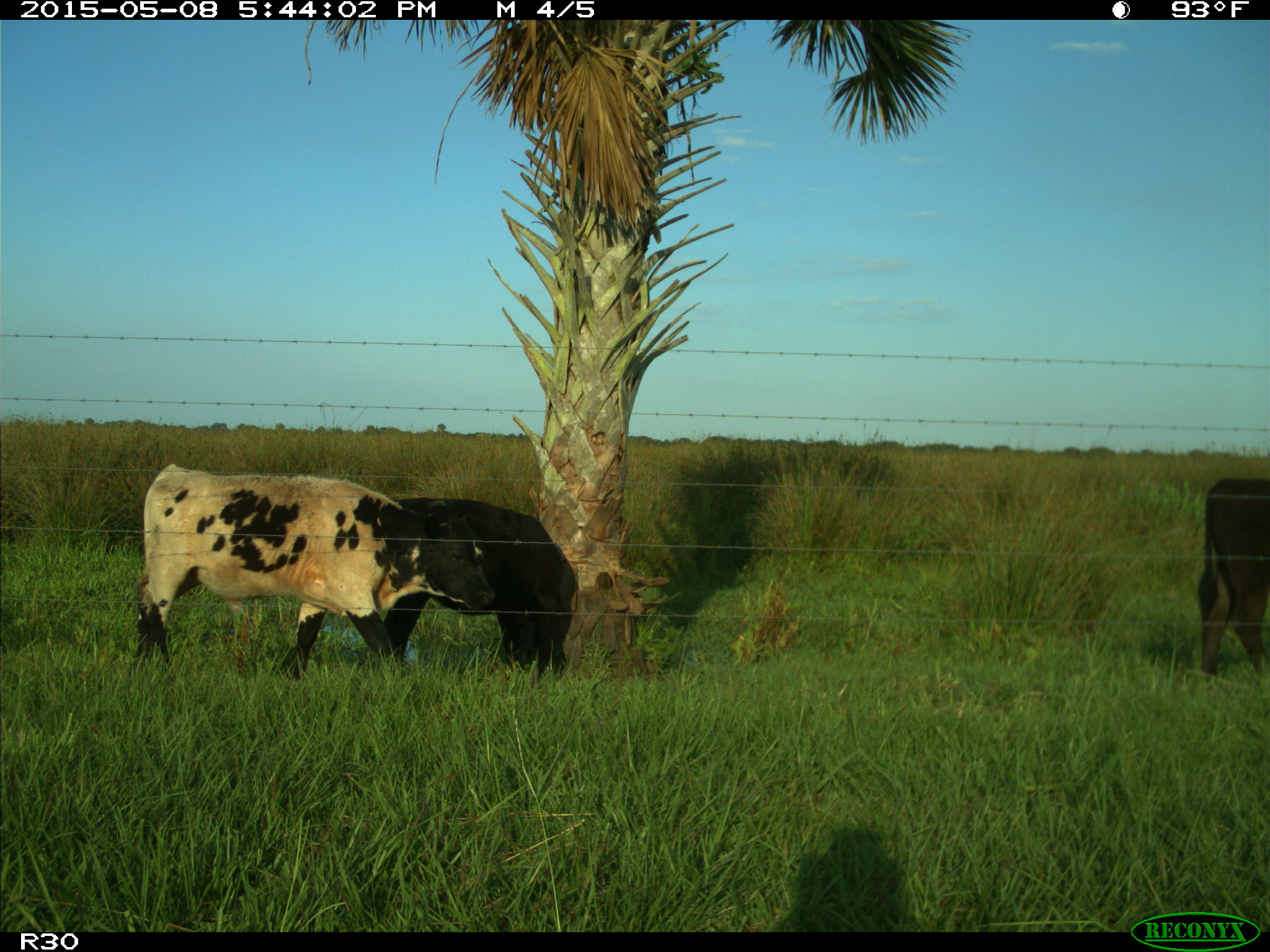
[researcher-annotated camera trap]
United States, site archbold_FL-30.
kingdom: Animalia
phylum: Chordata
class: Mammalia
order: Artiodactyla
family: Bovidae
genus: Bos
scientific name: Bos taurus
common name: domestic cow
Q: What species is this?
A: Bos taurus (domestic cow).